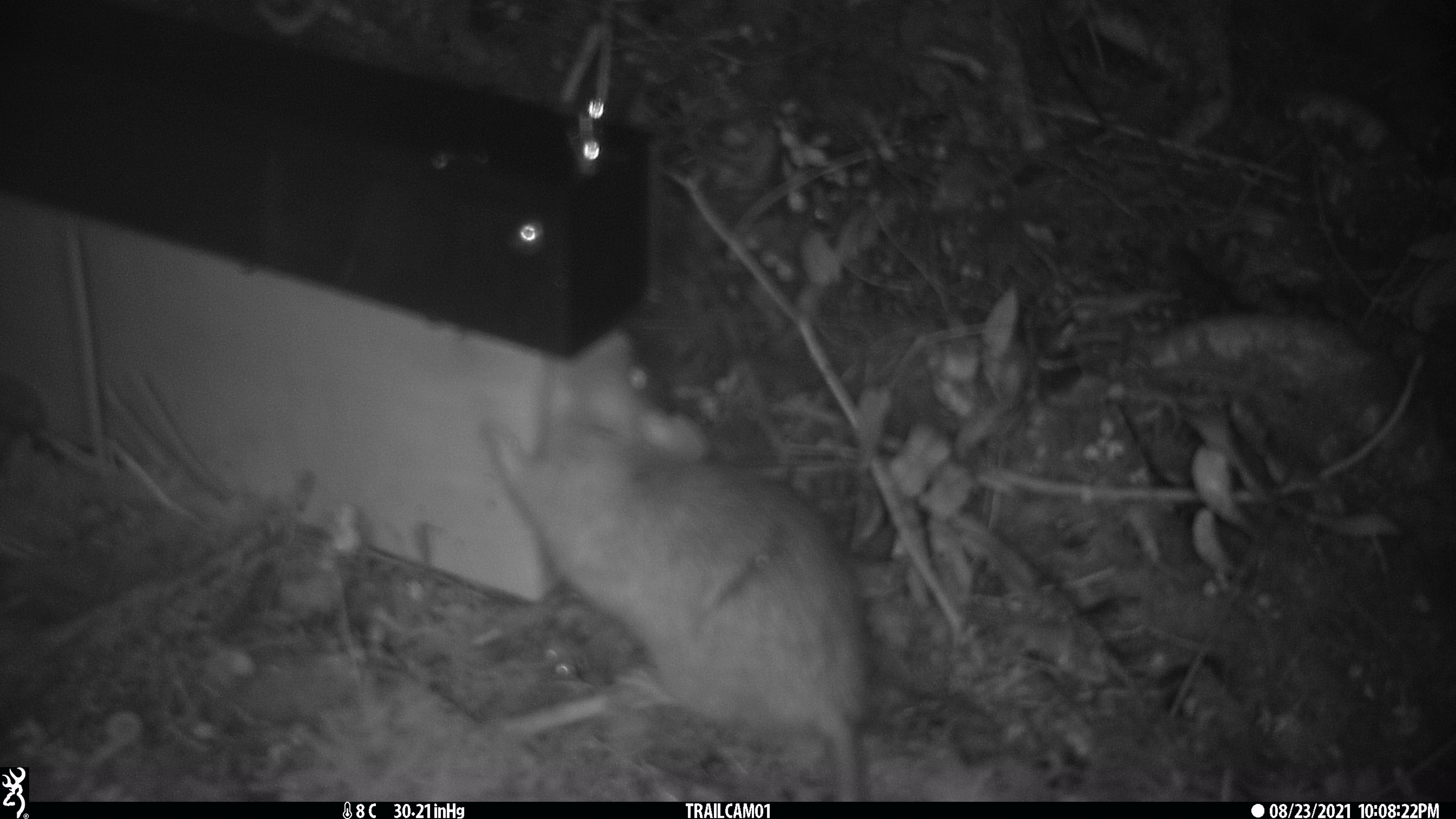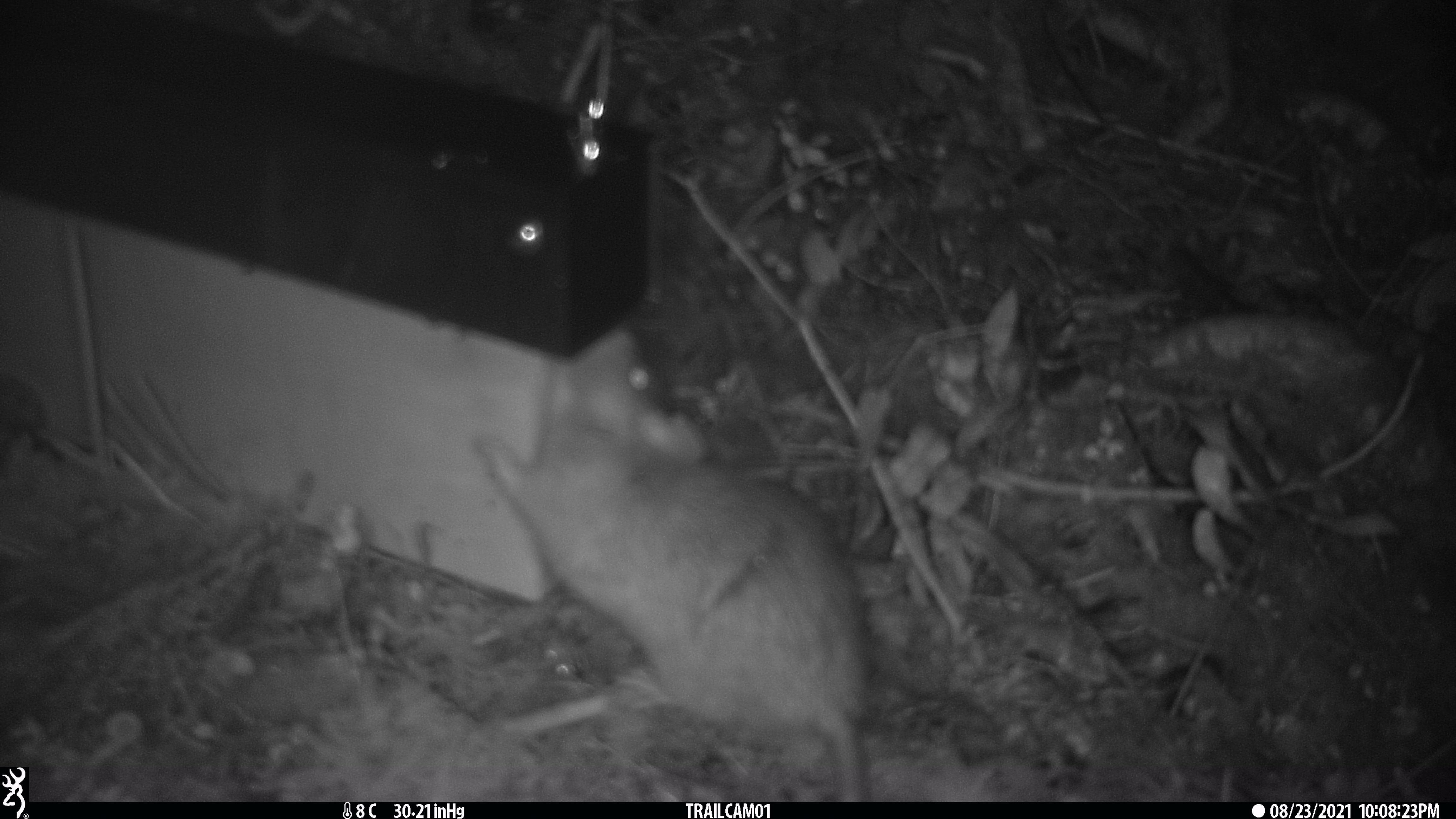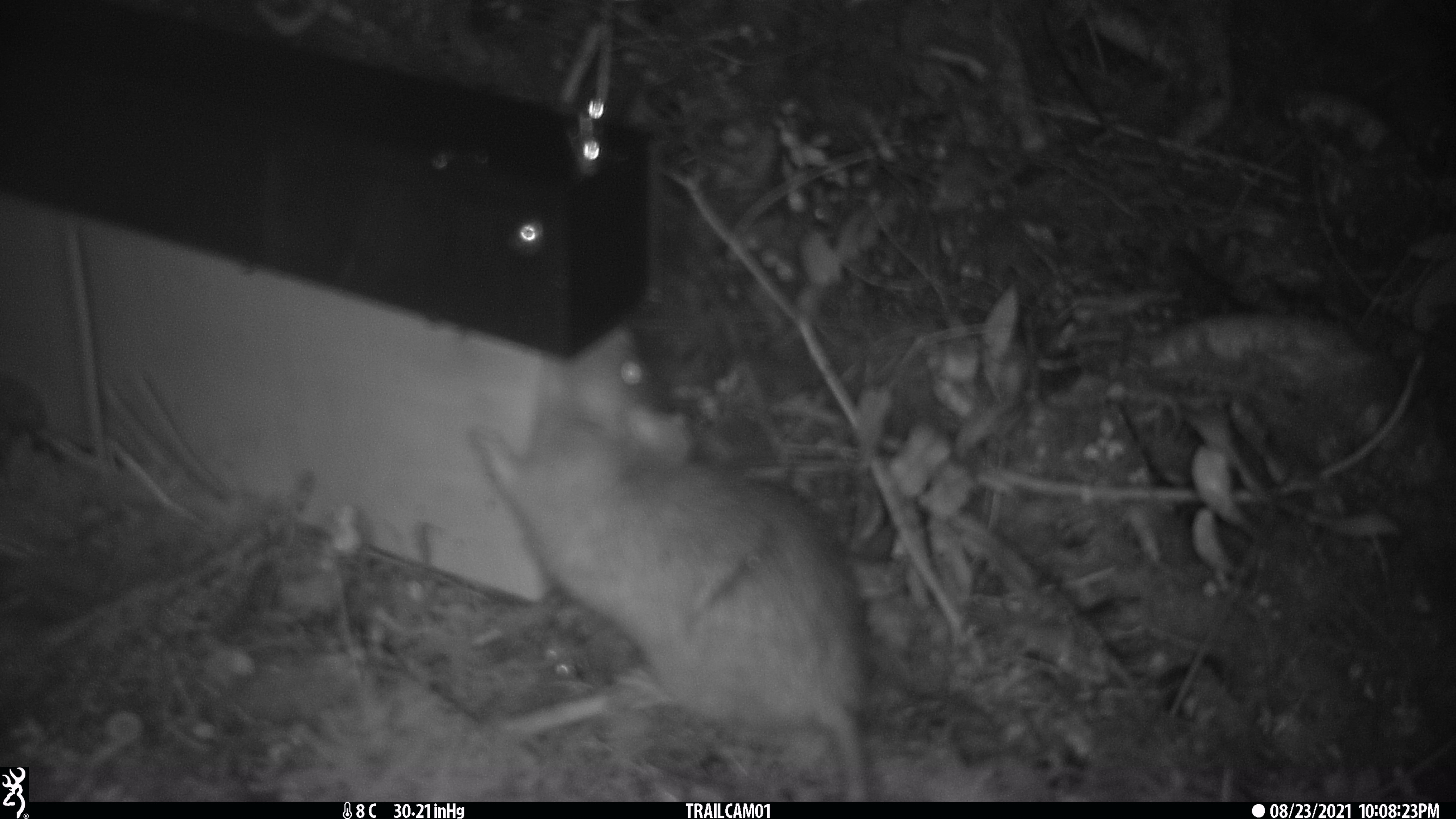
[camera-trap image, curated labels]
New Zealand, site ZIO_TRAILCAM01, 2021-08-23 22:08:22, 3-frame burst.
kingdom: Animalia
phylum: Chordata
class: Mammalia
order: Rodentia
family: Muridae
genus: Rattus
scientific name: Rattus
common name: rat